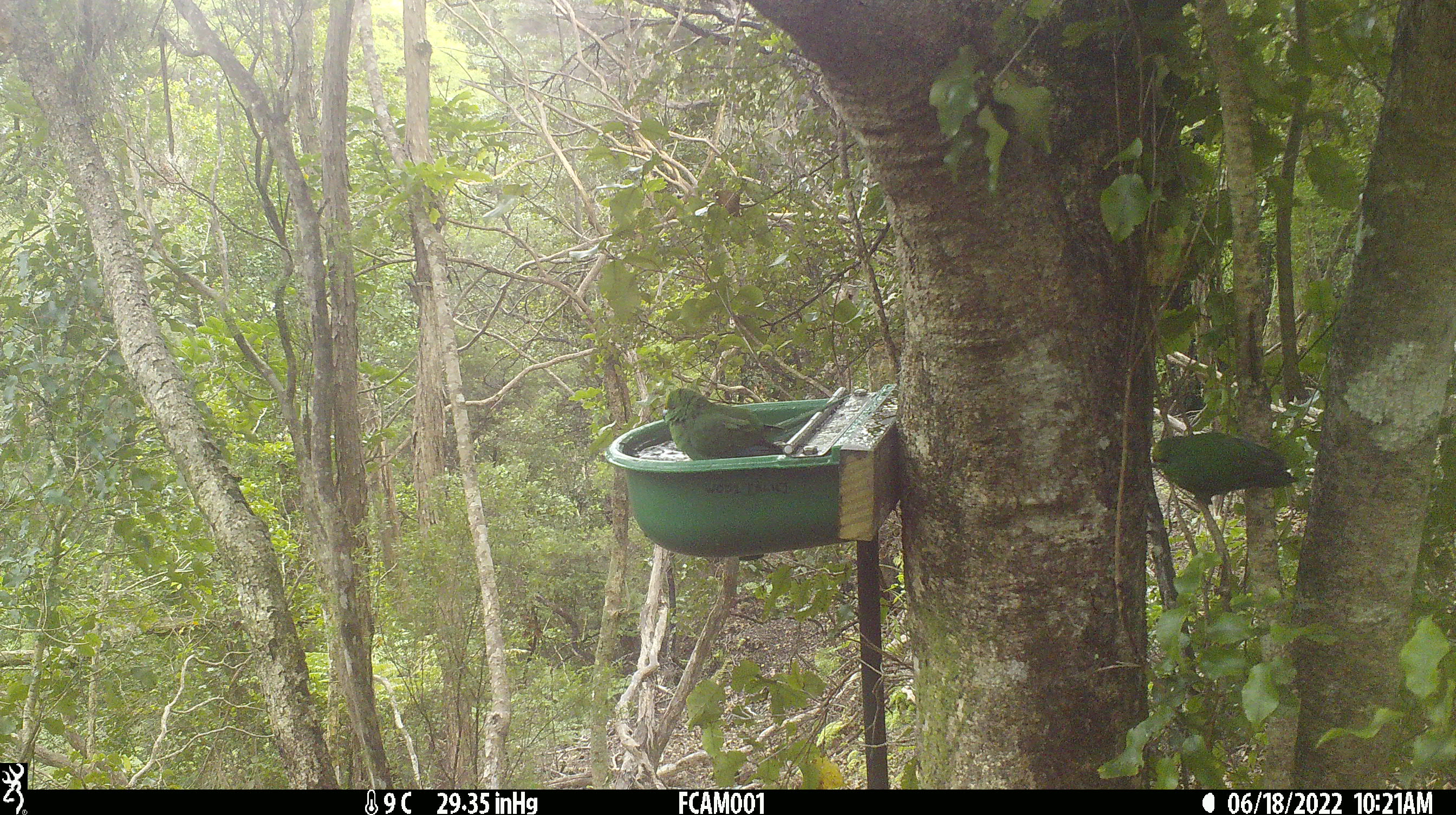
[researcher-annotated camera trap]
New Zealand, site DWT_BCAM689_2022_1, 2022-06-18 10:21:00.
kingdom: Animalia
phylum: Chordata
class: Aves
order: Psittaciformes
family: Psittaculidae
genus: Cyanoramphus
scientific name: Cyanoramphus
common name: parakeet